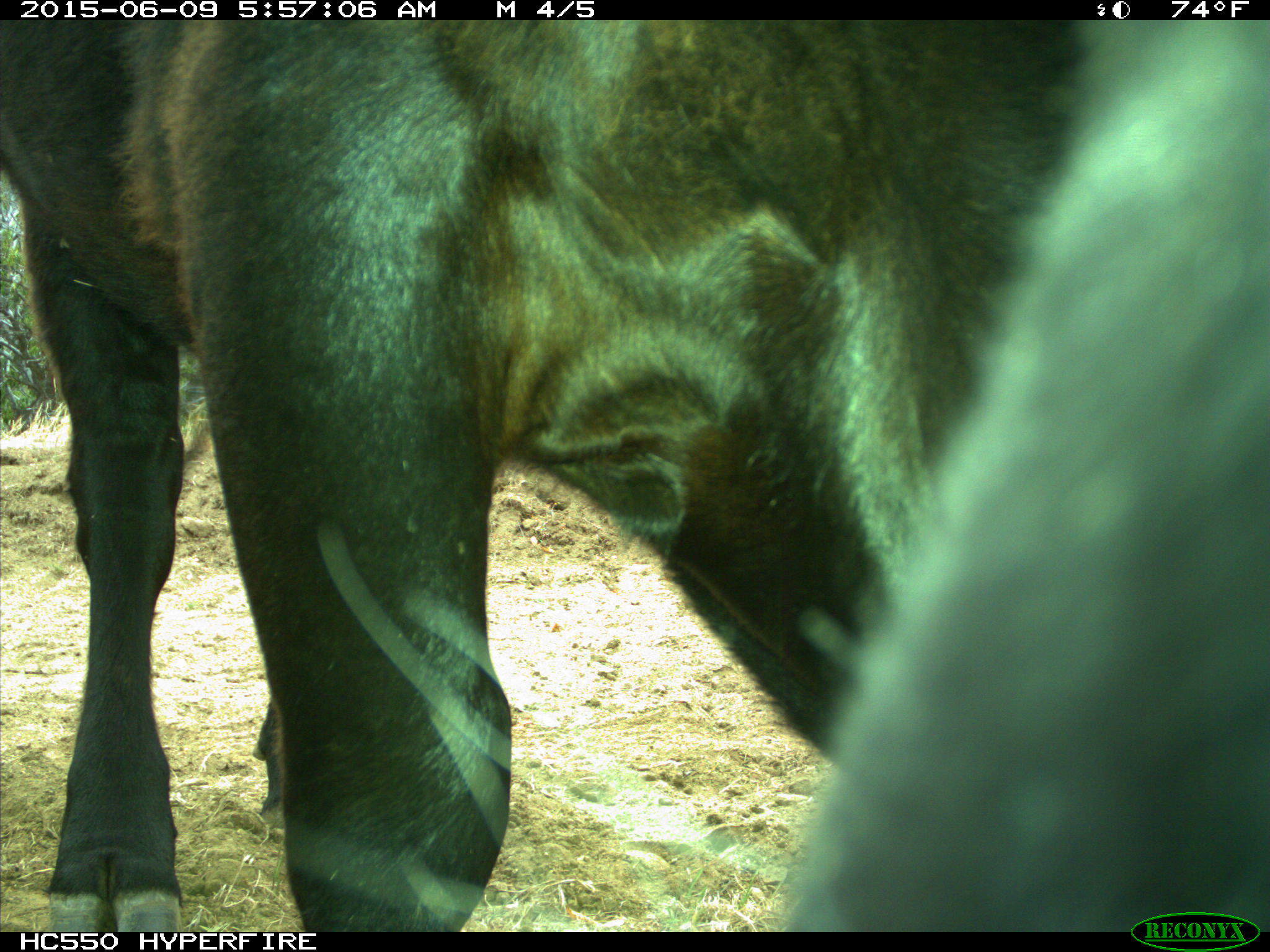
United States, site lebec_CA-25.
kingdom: Animalia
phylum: Chordata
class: Mammalia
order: Artiodactyla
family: Bovidae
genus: Bos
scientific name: Bos taurus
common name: domestic cow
Bos taurus (domestic cow).